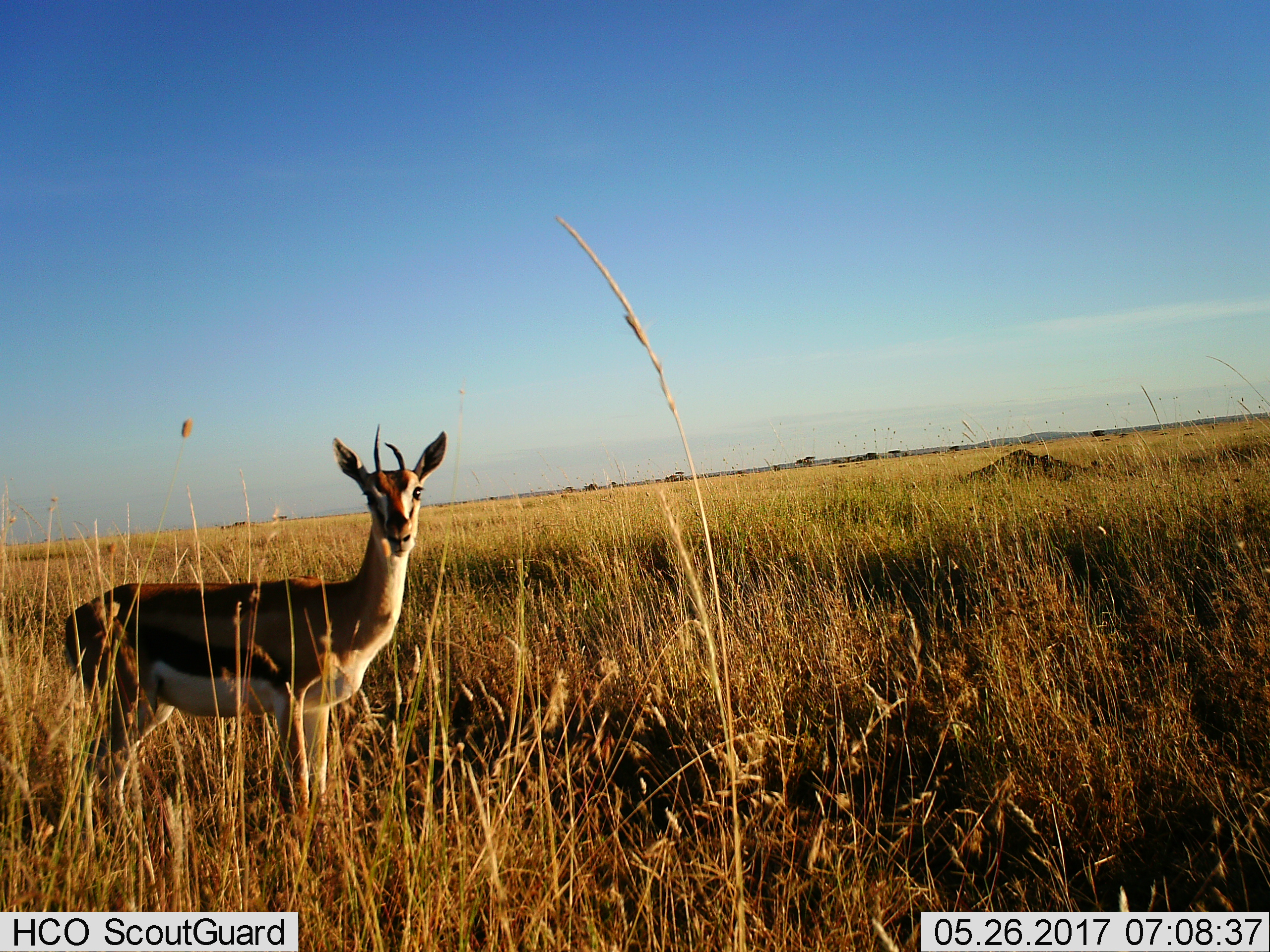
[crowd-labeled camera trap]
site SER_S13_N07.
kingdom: Animalia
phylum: Chordata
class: Mammalia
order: Artiodactyla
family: Bovidae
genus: Eudorcas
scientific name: Eudorcas thomsonii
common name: thomson's gazelle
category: gazellethomsons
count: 1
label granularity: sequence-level